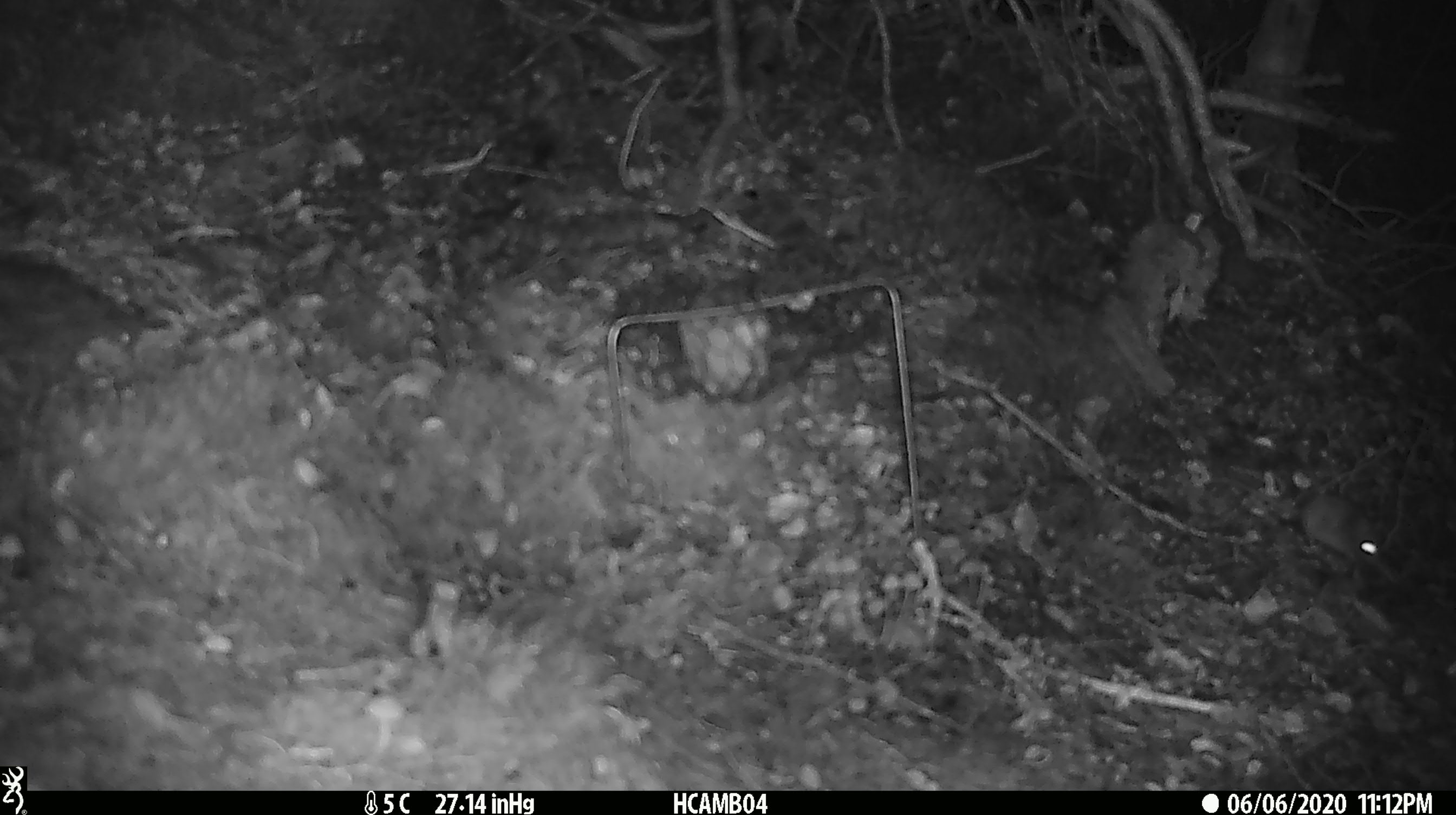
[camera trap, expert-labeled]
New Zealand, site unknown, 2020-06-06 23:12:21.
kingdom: Animalia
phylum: Chordata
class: Mammalia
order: Rodentia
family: Muridae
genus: Mus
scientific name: Mus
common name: mouse